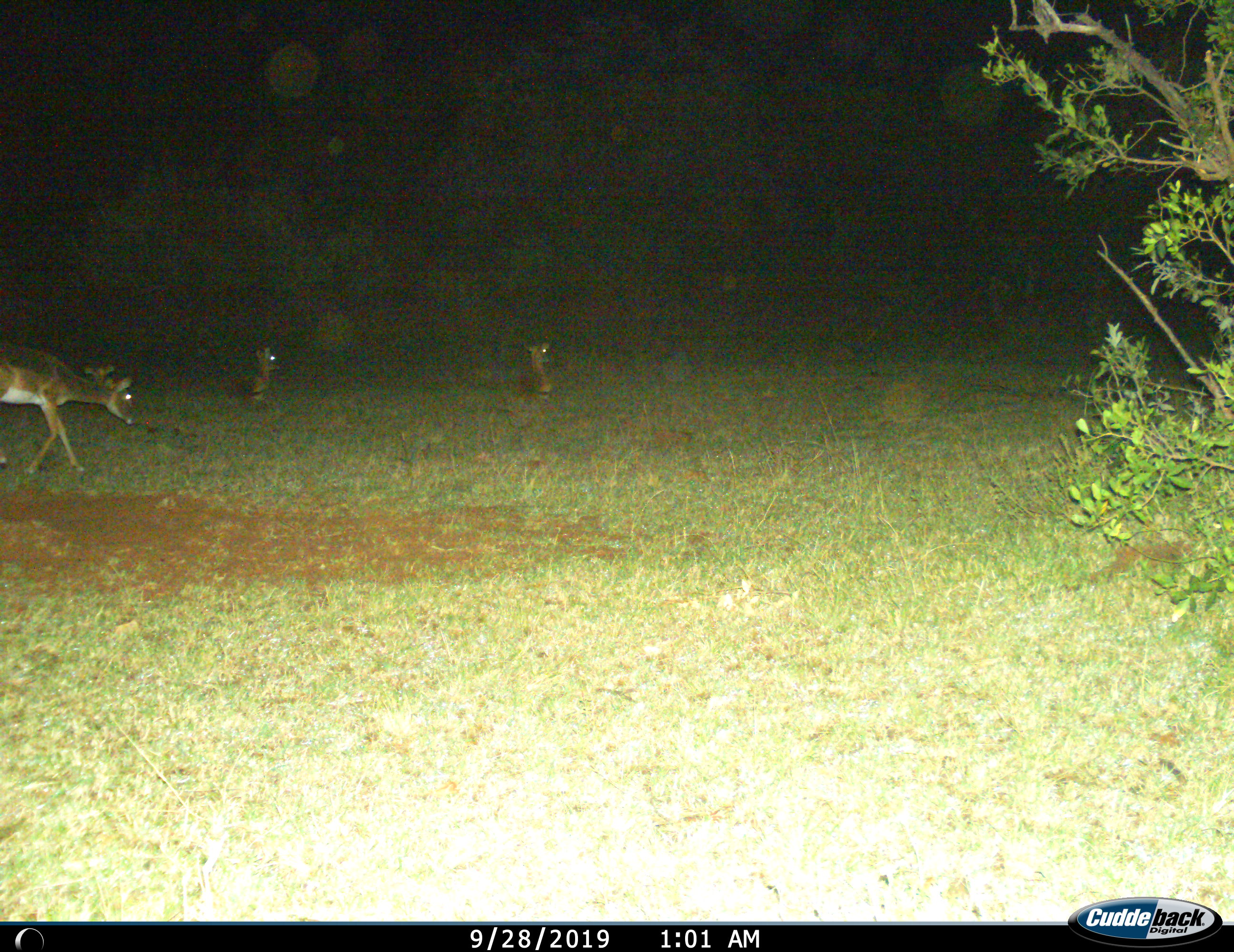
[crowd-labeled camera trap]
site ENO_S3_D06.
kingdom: Animalia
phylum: Chordata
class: Mammalia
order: Artiodactyla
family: Bovidae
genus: Aepyceros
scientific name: Aepyceros melampus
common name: impala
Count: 4.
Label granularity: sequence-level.